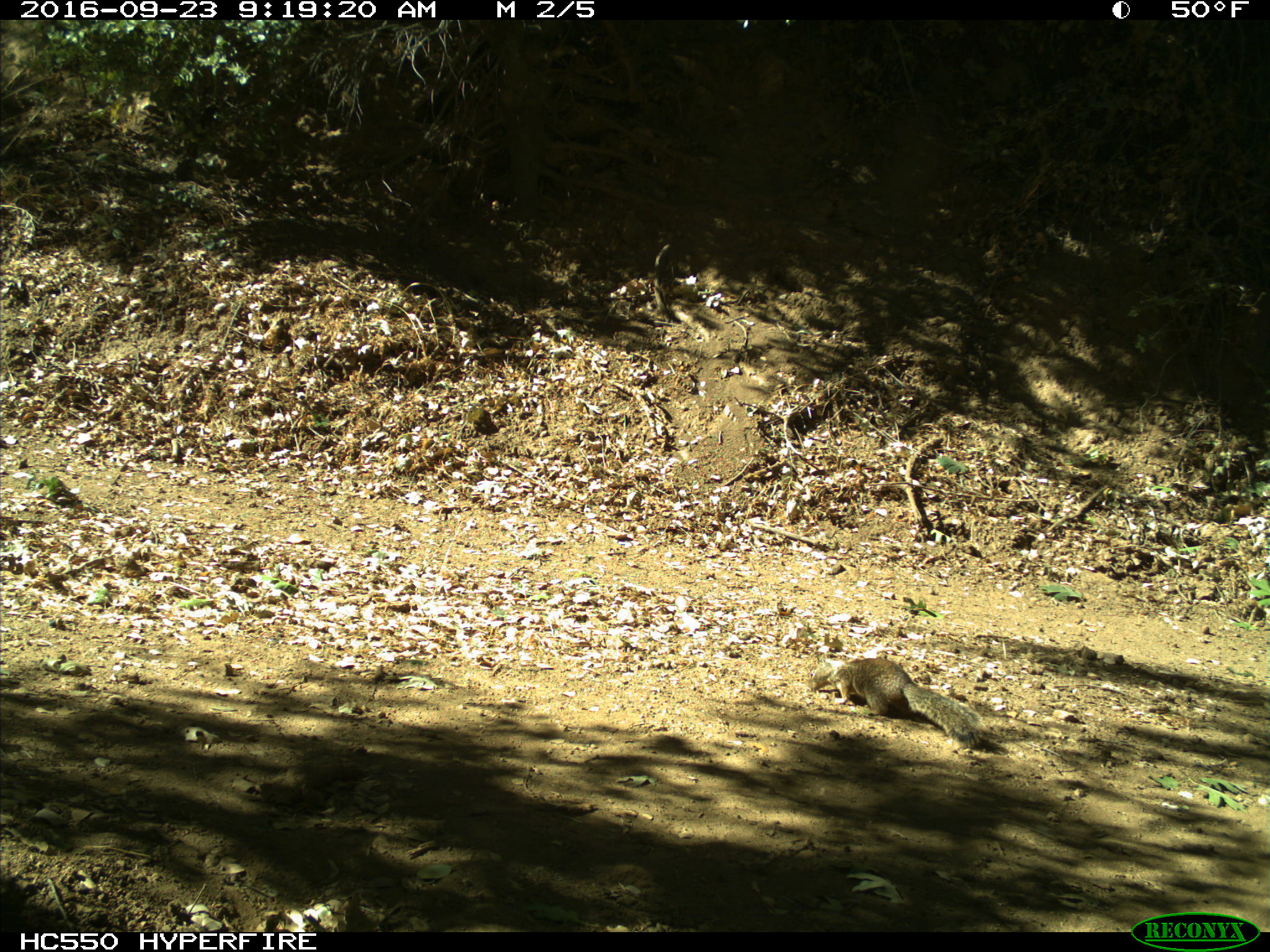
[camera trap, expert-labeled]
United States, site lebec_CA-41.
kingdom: Animalia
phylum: Chordata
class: Mammalia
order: Rodentia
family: Sciuridae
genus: Otospermophilus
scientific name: Otospermophilus beecheyi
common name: california ground squirrel